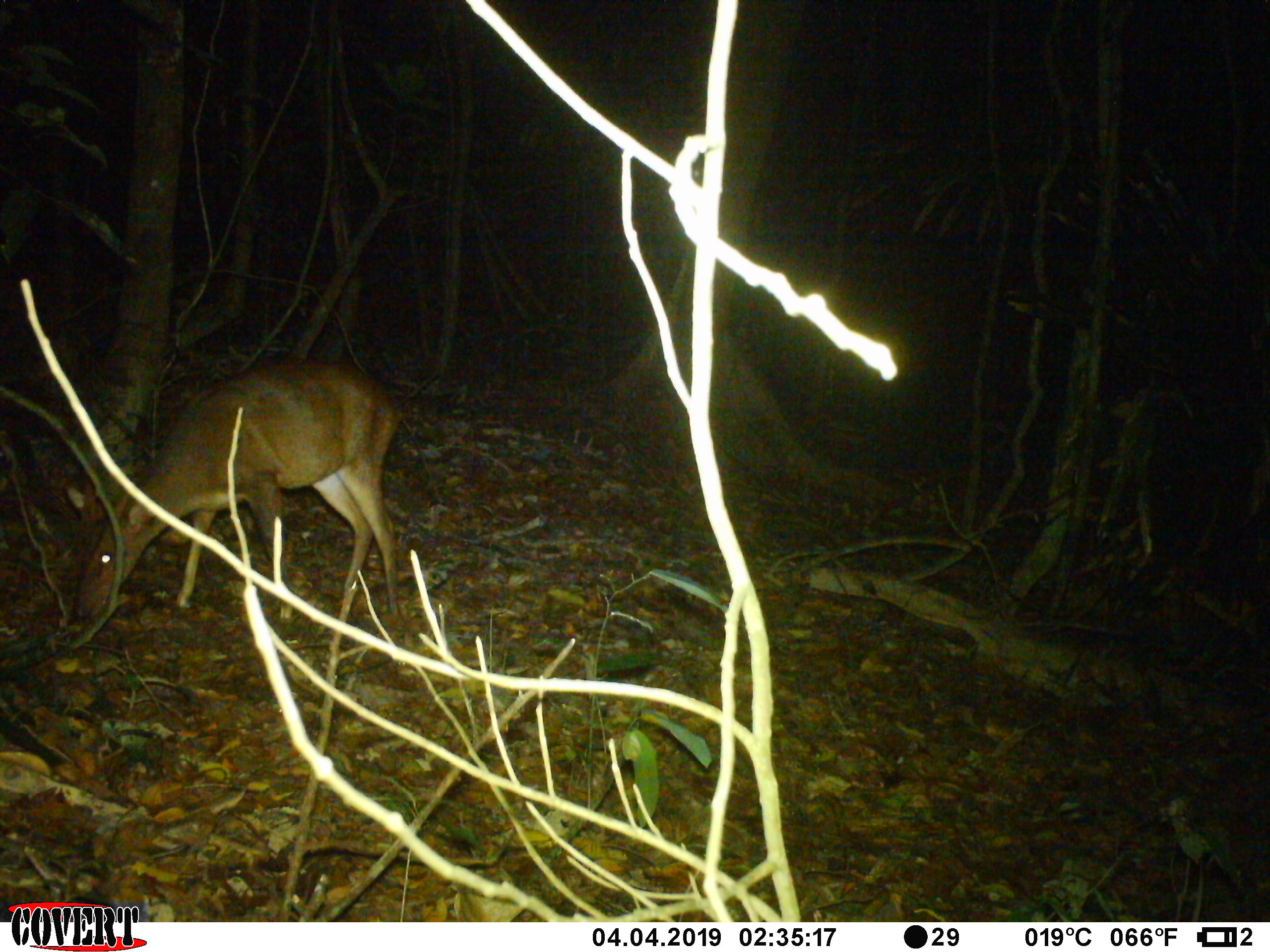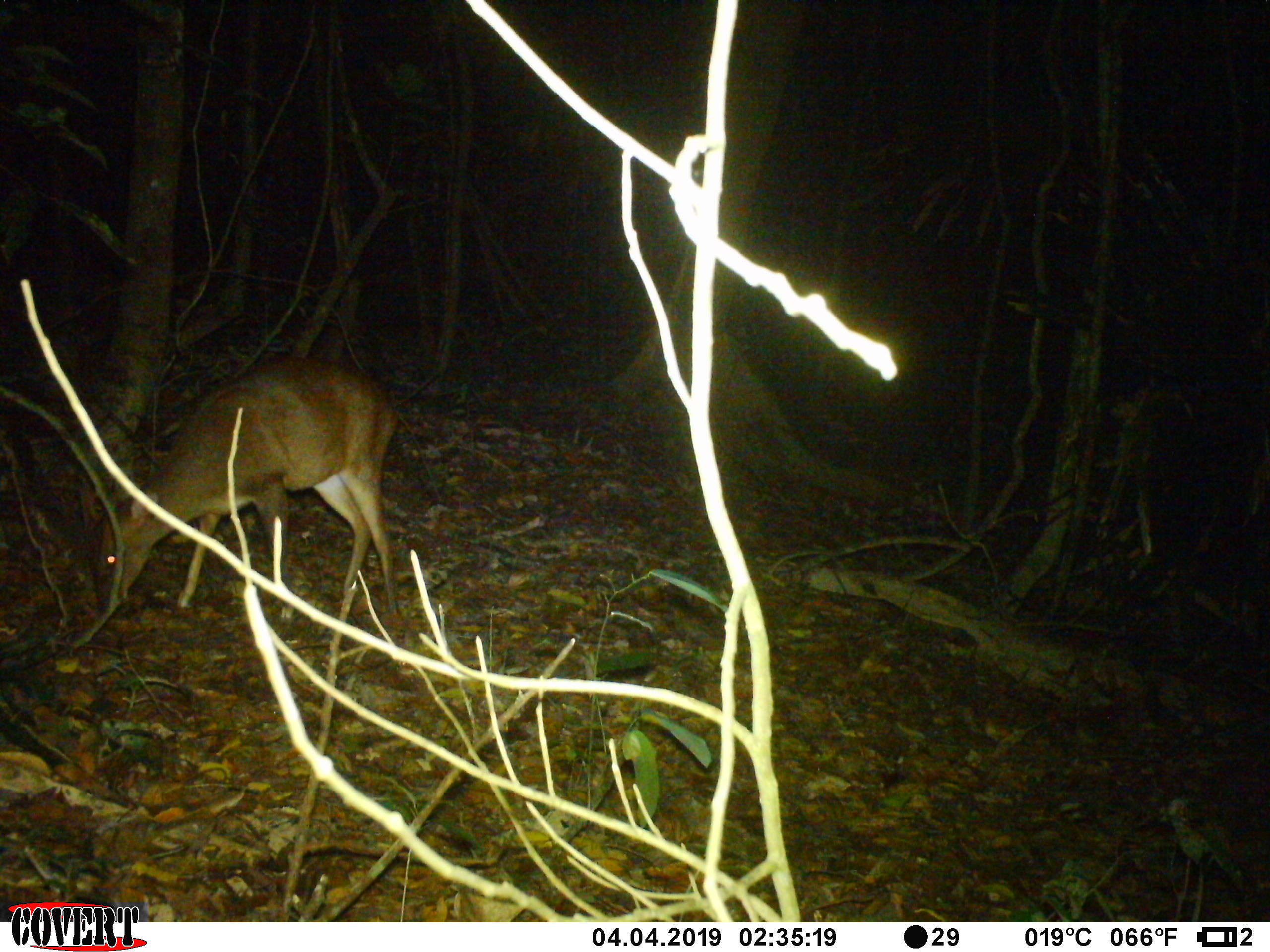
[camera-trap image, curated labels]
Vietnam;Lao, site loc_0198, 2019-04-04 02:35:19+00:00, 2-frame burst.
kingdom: Animalia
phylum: Chordata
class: Mammalia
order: Artiodactyla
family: Cervidae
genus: Muntiacus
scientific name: Muntiacus vuquangensis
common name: large-antlered muntjac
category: large antlered muntjac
Large antlered muntjac (large-antlered muntjac) (Muntiacus vuquangensis). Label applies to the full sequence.